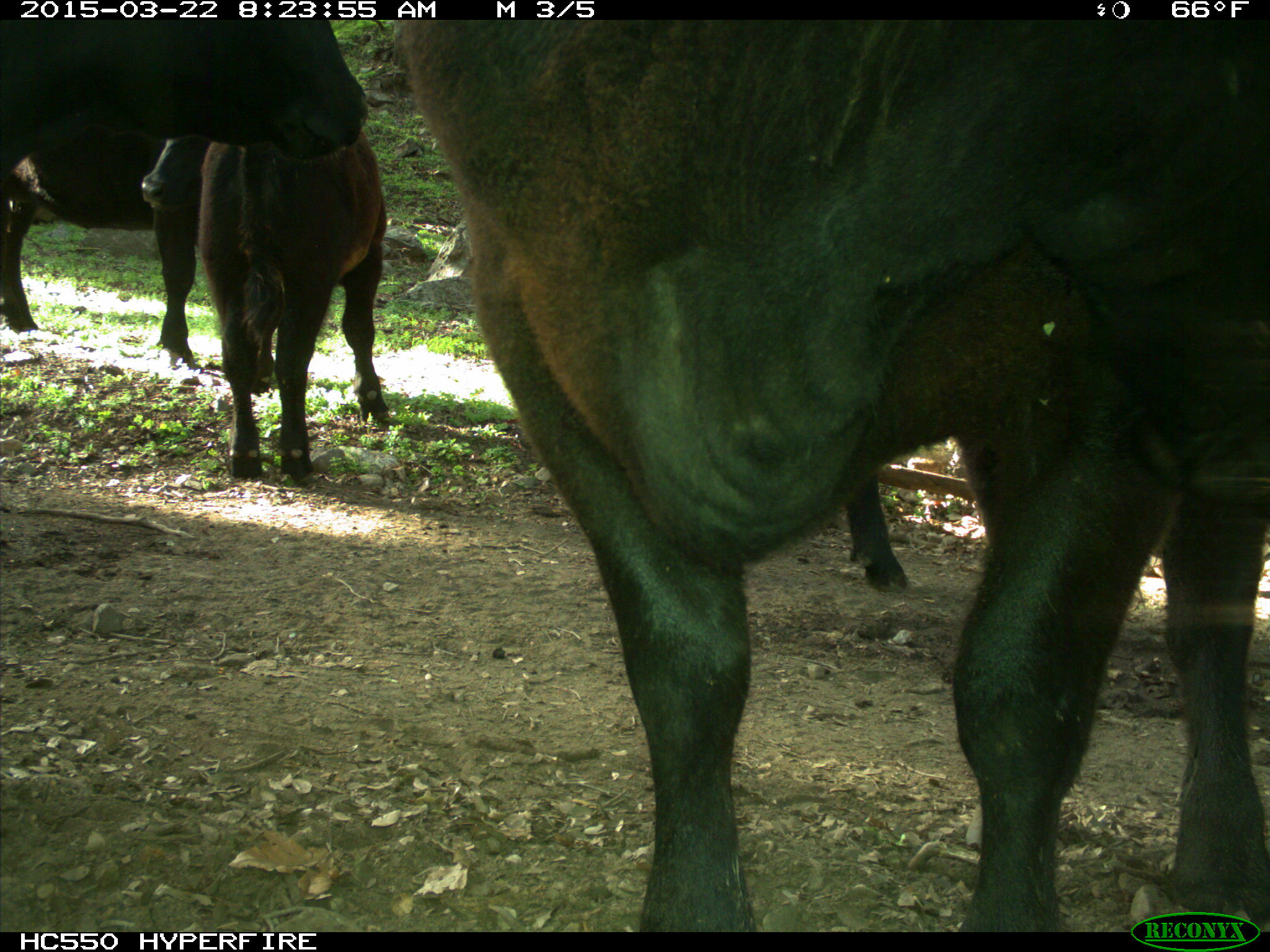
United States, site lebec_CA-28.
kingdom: Animalia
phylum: Chordata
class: Mammalia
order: Artiodactyla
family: Bovidae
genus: Bos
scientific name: Bos taurus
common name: domestic cow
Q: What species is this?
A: Bos taurus (domestic cow).